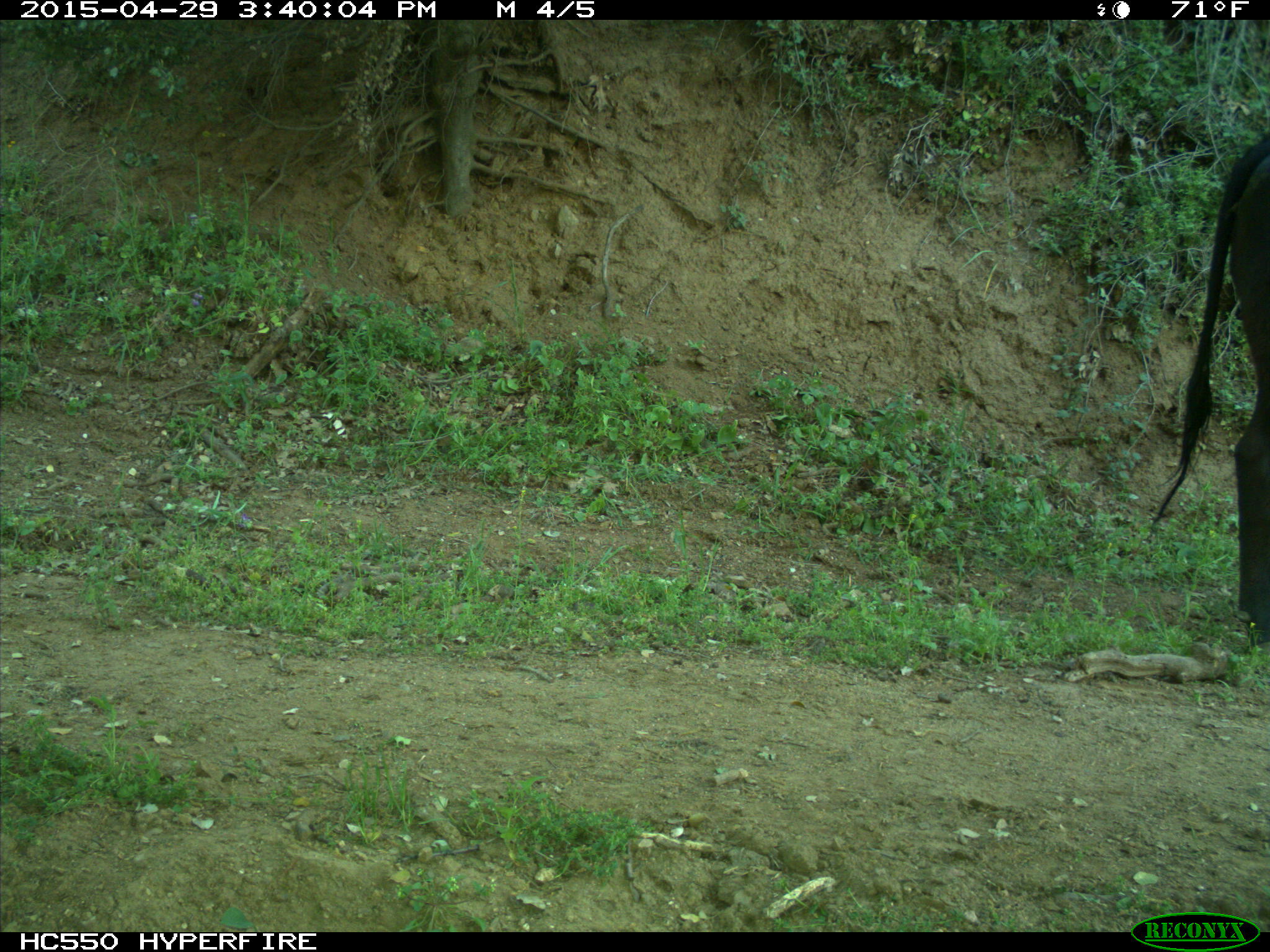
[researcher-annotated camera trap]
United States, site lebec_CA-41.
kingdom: Animalia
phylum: Chordata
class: Mammalia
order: Artiodactyla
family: Bovidae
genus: Bos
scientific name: Bos taurus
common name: domestic cow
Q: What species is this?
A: Bos taurus (domestic cow).